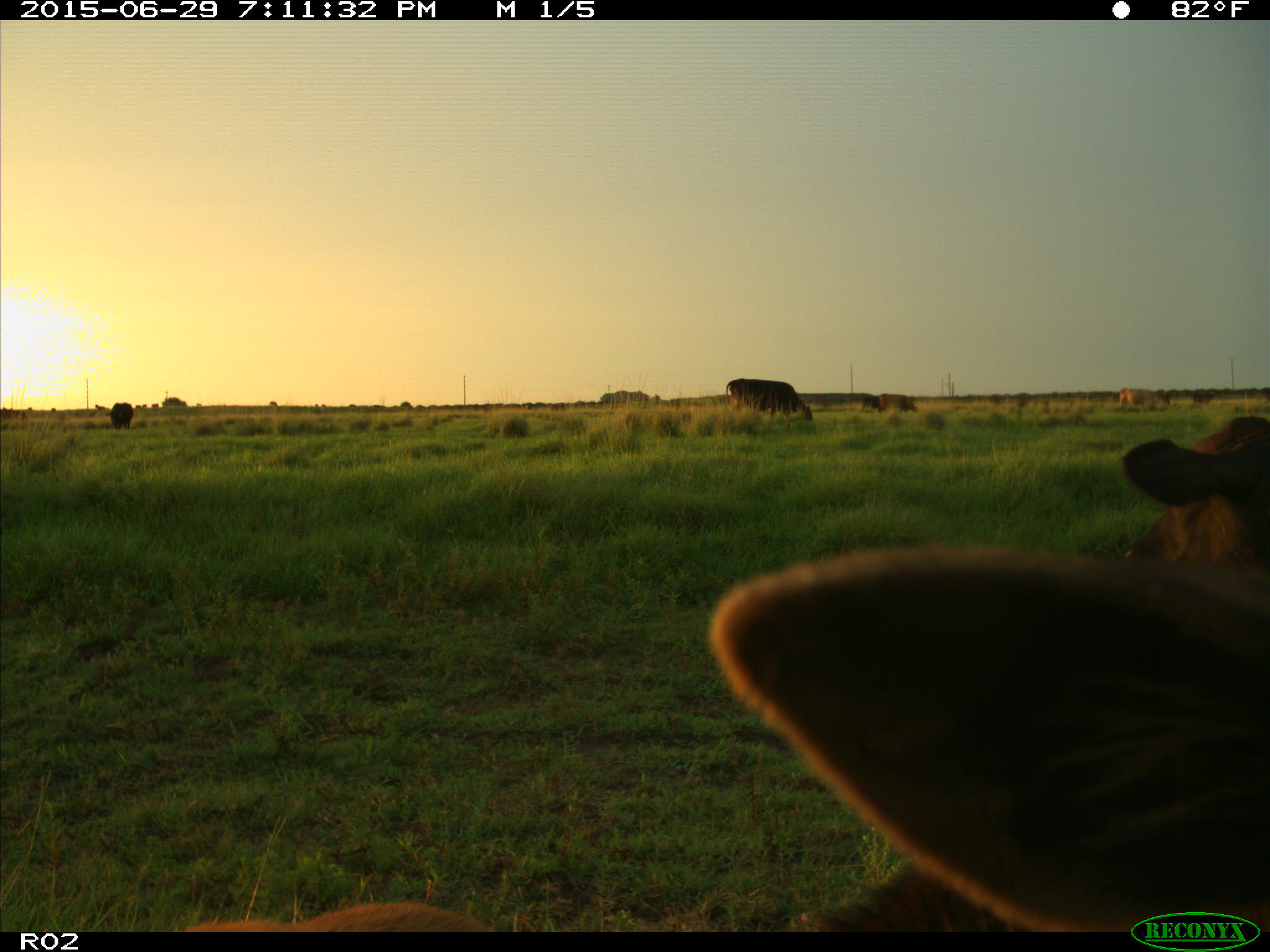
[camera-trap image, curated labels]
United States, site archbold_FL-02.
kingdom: Animalia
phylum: Chordata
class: Mammalia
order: Artiodactyla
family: Bovidae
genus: Bos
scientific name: Bos taurus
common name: domestic cow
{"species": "Bos taurus (domestic cow)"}